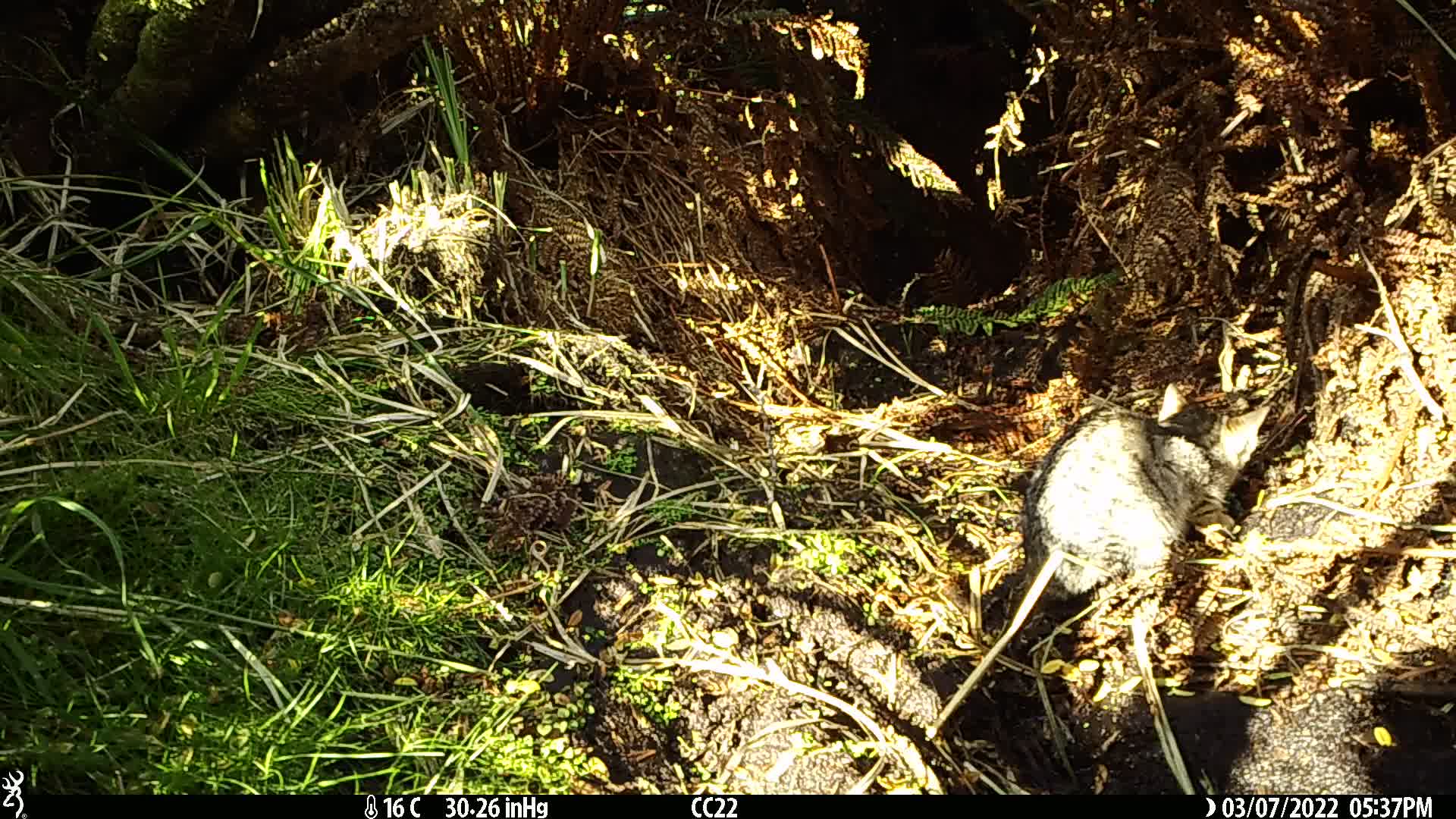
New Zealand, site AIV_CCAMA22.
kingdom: Animalia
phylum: Chordata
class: Mammalia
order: Carnivora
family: Felidae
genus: Felis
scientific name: Felis catus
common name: domestic cat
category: cat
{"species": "cat (domestic cat) (Felis catus)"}